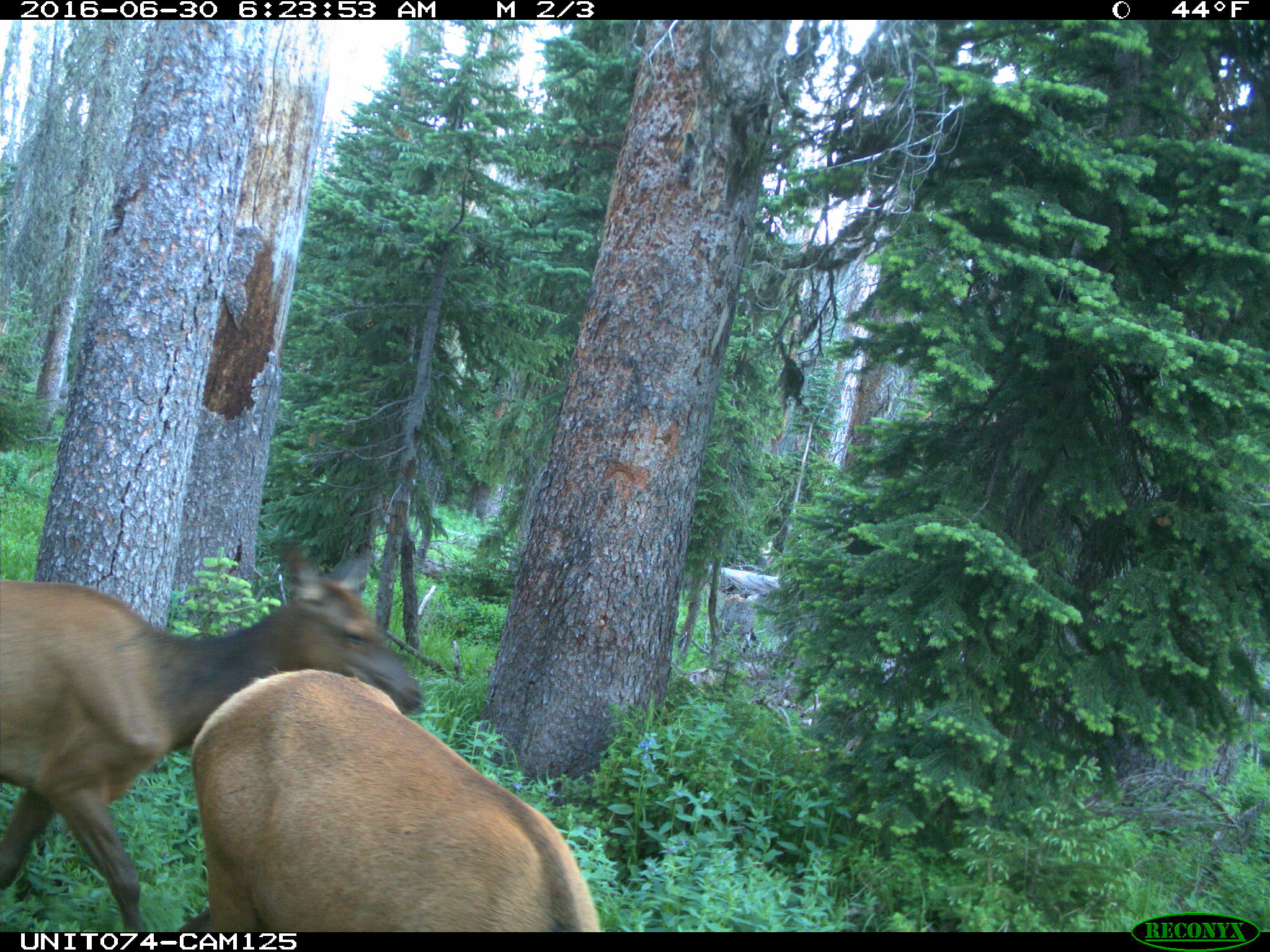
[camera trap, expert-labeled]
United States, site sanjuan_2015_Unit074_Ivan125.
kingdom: Animalia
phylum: Chordata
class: Mammalia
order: Artiodactyla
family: Cervidae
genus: Cervus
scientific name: Cervus elaphus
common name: red deer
Cervus elaphus (red deer).